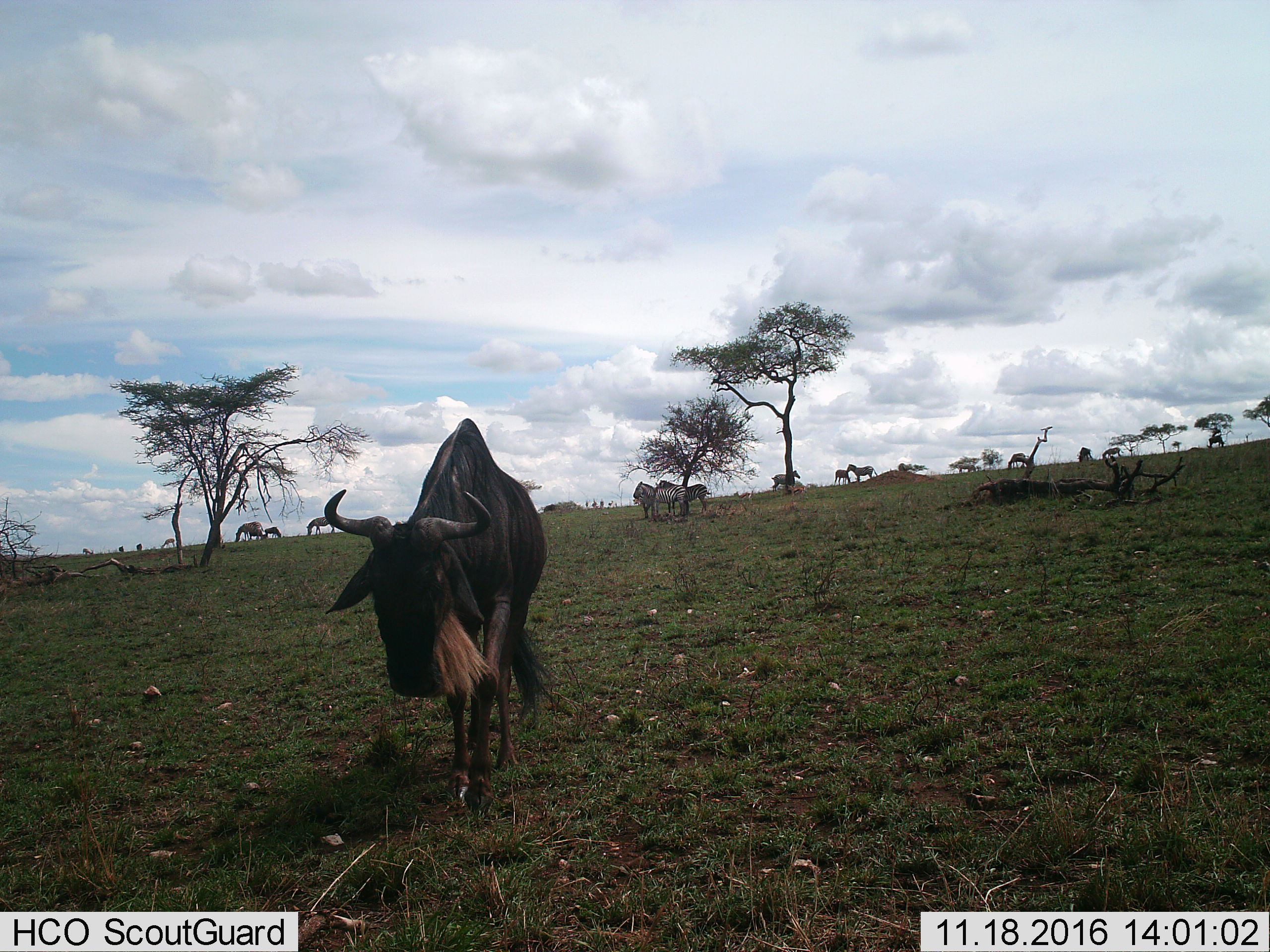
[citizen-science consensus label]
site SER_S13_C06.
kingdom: Animalia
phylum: Chordata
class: Mammalia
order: Artiodactyla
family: Bovidae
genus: Connochaetes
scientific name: Connochaetes taurinus taurinus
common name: blue wildebeest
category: wildebeestblue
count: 3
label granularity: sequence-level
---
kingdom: Animalia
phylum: Chordata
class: Mammalia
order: Perissodactyla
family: Equidae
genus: Equus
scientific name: Equus quagga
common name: plains zebra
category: zebraplains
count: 9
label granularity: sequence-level